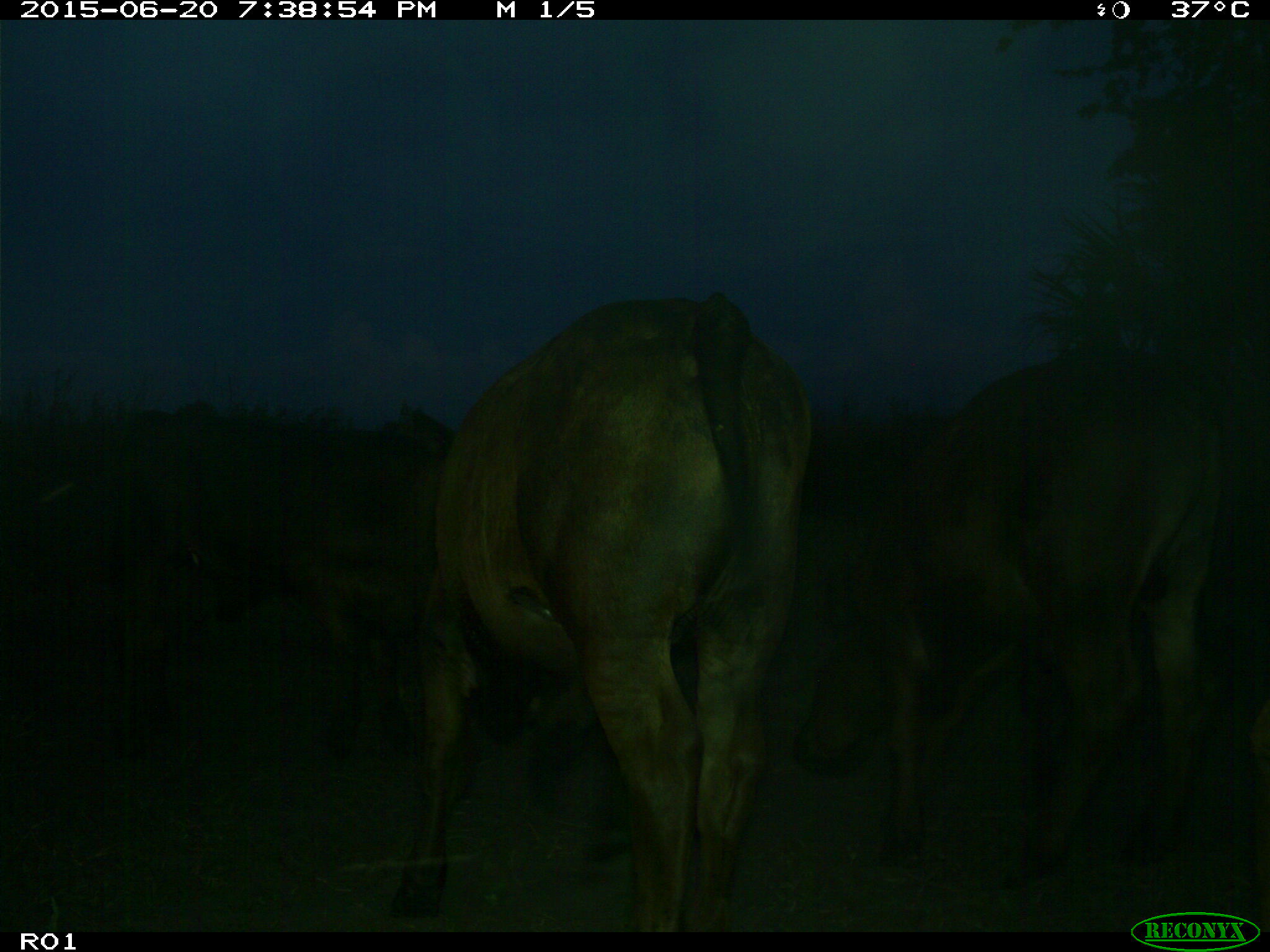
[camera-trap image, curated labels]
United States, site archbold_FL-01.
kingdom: Animalia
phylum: Chordata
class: Mammalia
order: Artiodactyla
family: Bovidae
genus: Bos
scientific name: Bos taurus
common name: domestic cow